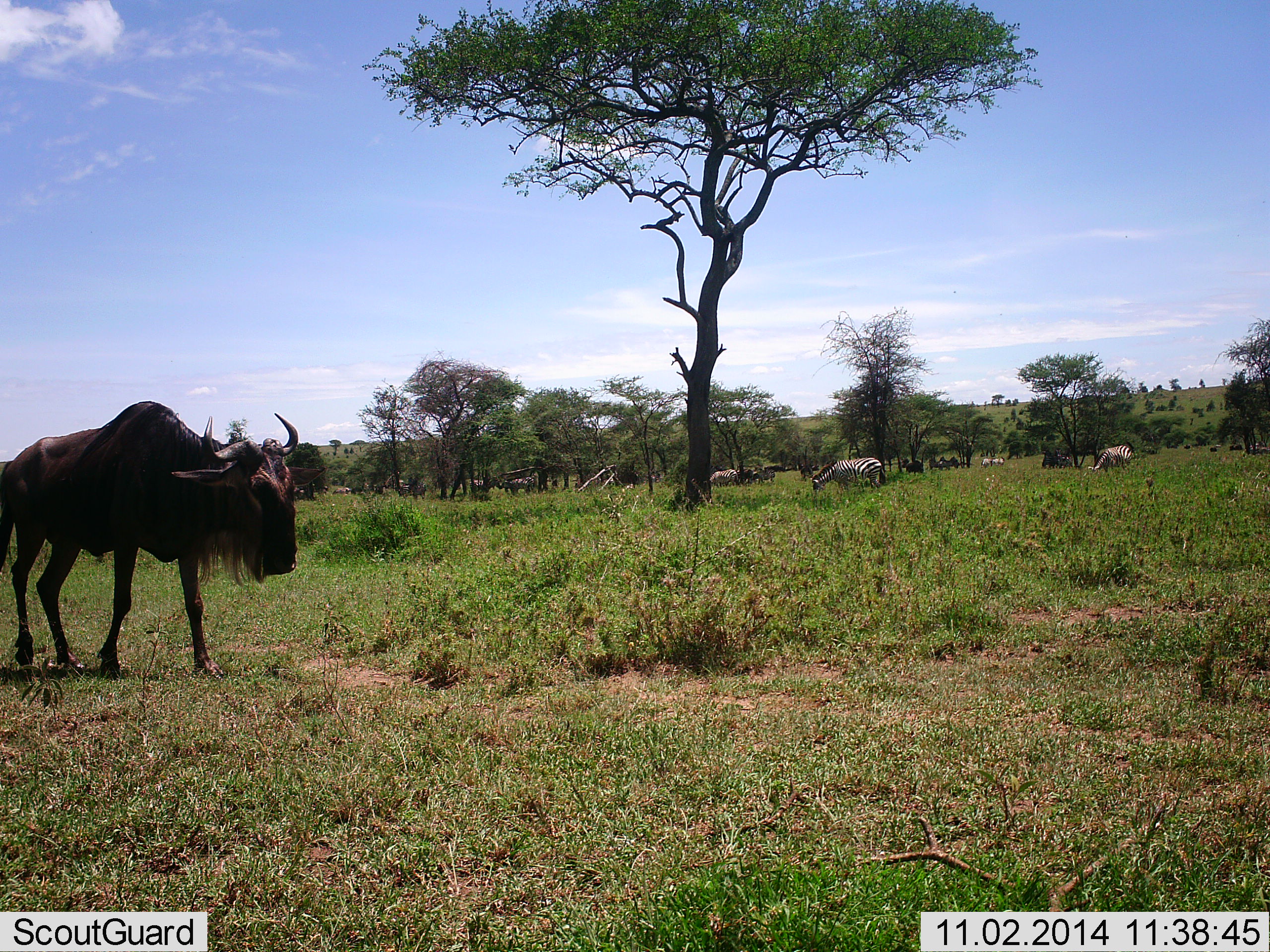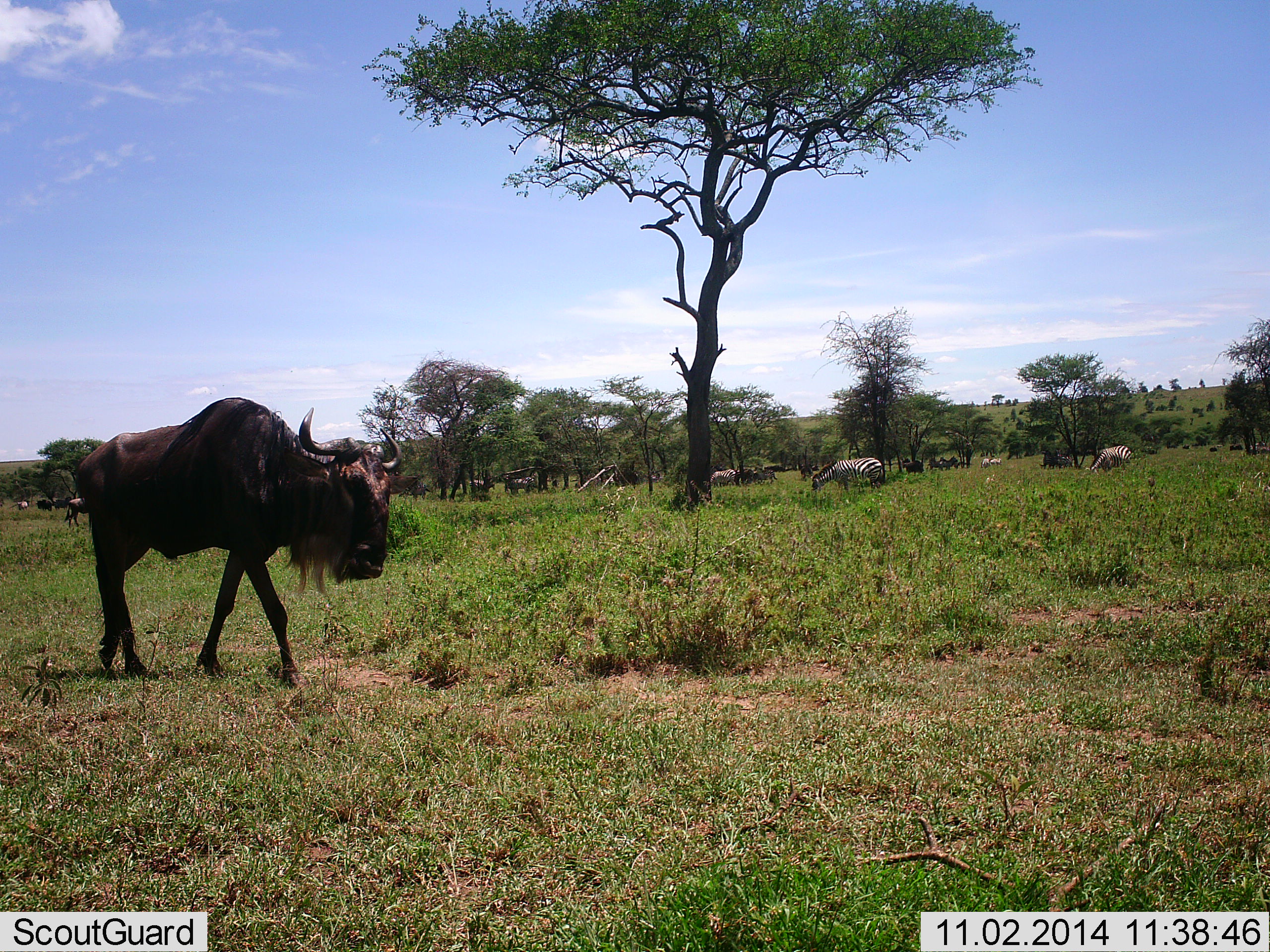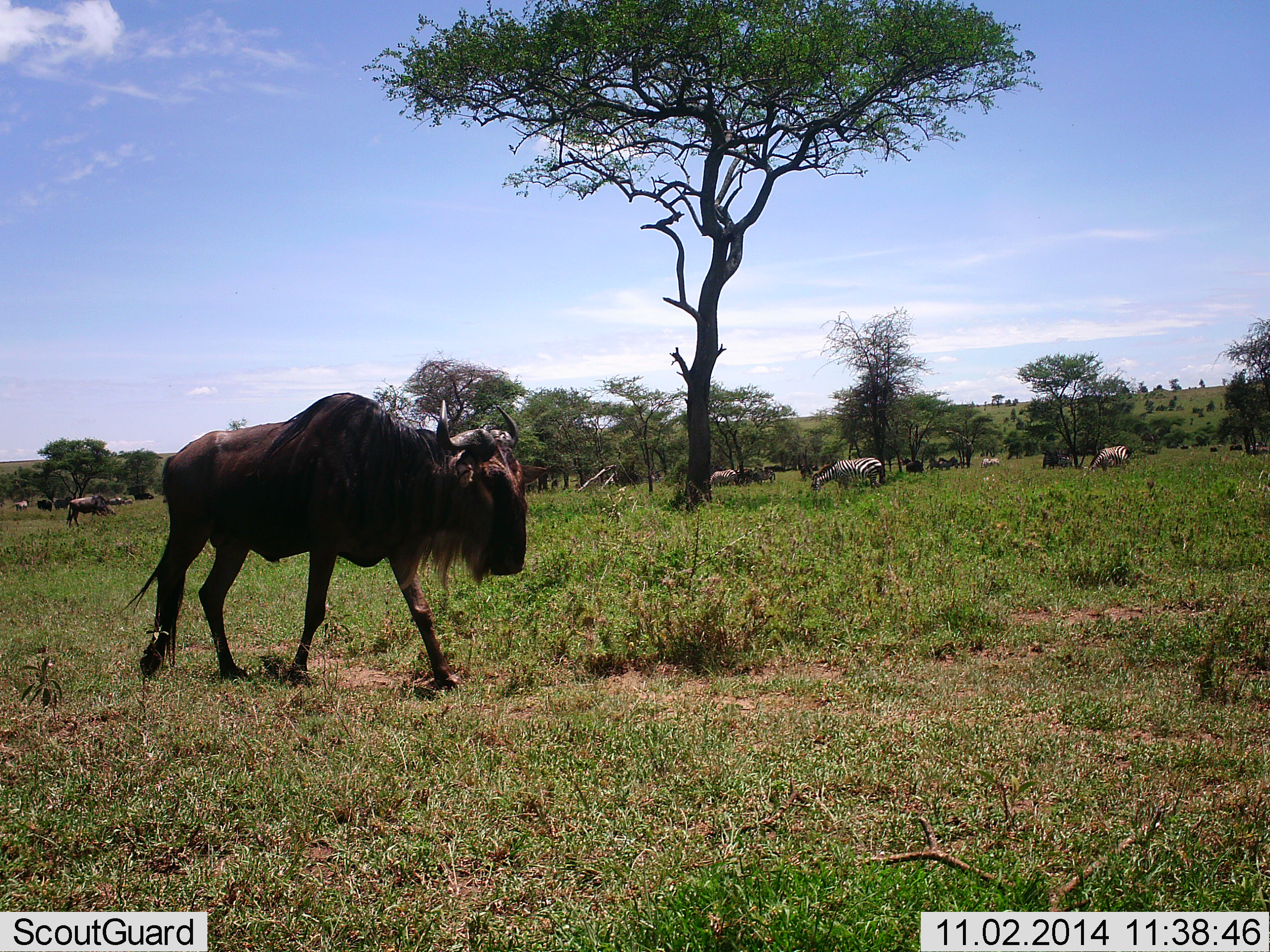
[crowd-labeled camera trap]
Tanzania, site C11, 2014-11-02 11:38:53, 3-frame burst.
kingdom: Animalia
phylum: Chordata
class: Mammalia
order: Artiodactyla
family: Bovidae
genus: Connochaetes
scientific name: Connochaetes taurinus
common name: blue wildebeest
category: wildebeest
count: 1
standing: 8%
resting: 0%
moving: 100%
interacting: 0%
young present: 0%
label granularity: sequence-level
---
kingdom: Animalia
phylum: Chordata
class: Mammalia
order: Perissodactyla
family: Equidae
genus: Equus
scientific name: Equus quagga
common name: plains zebra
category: zebra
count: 3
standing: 27%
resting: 9%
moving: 0%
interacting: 0%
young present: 0%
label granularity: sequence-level